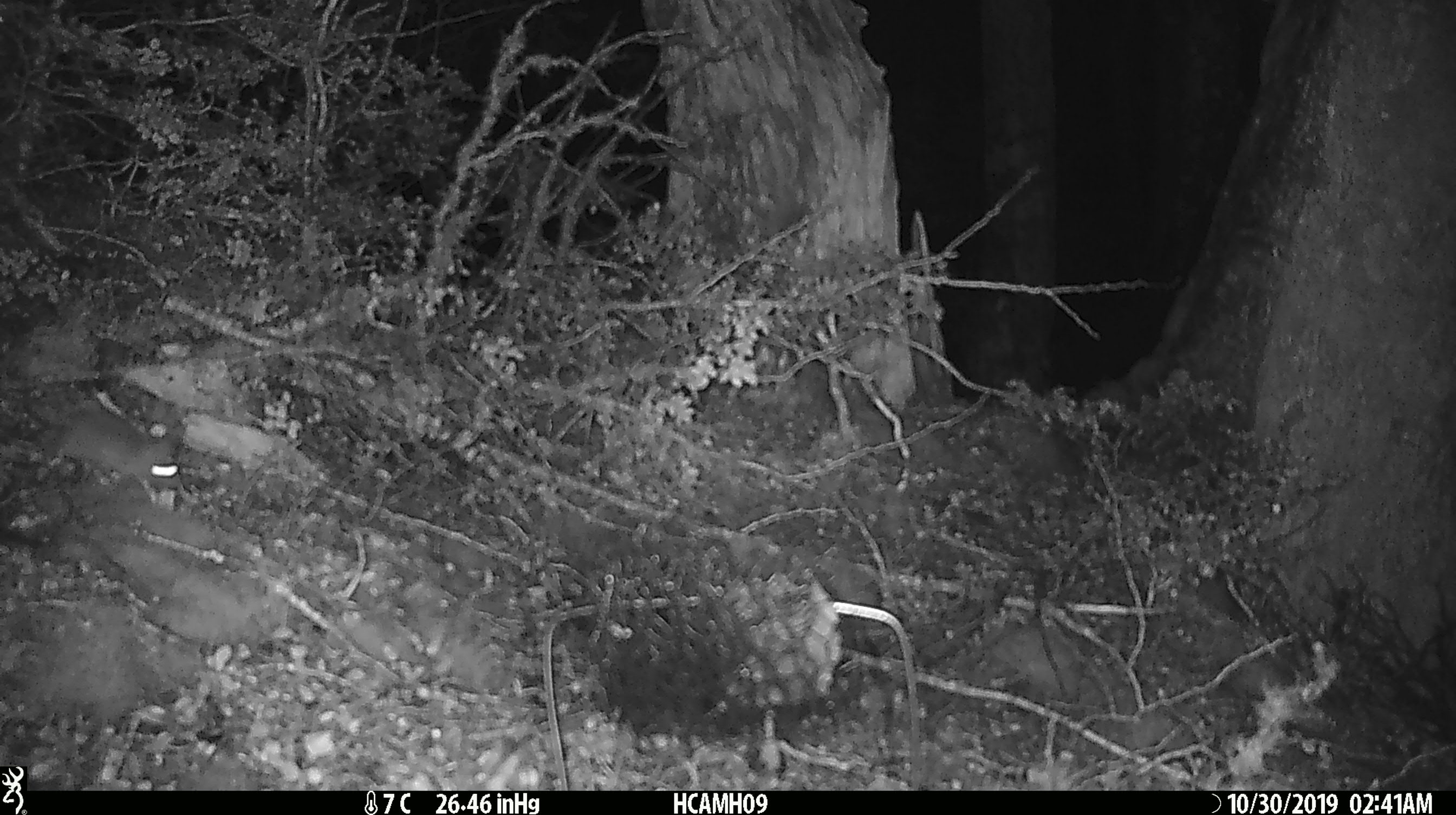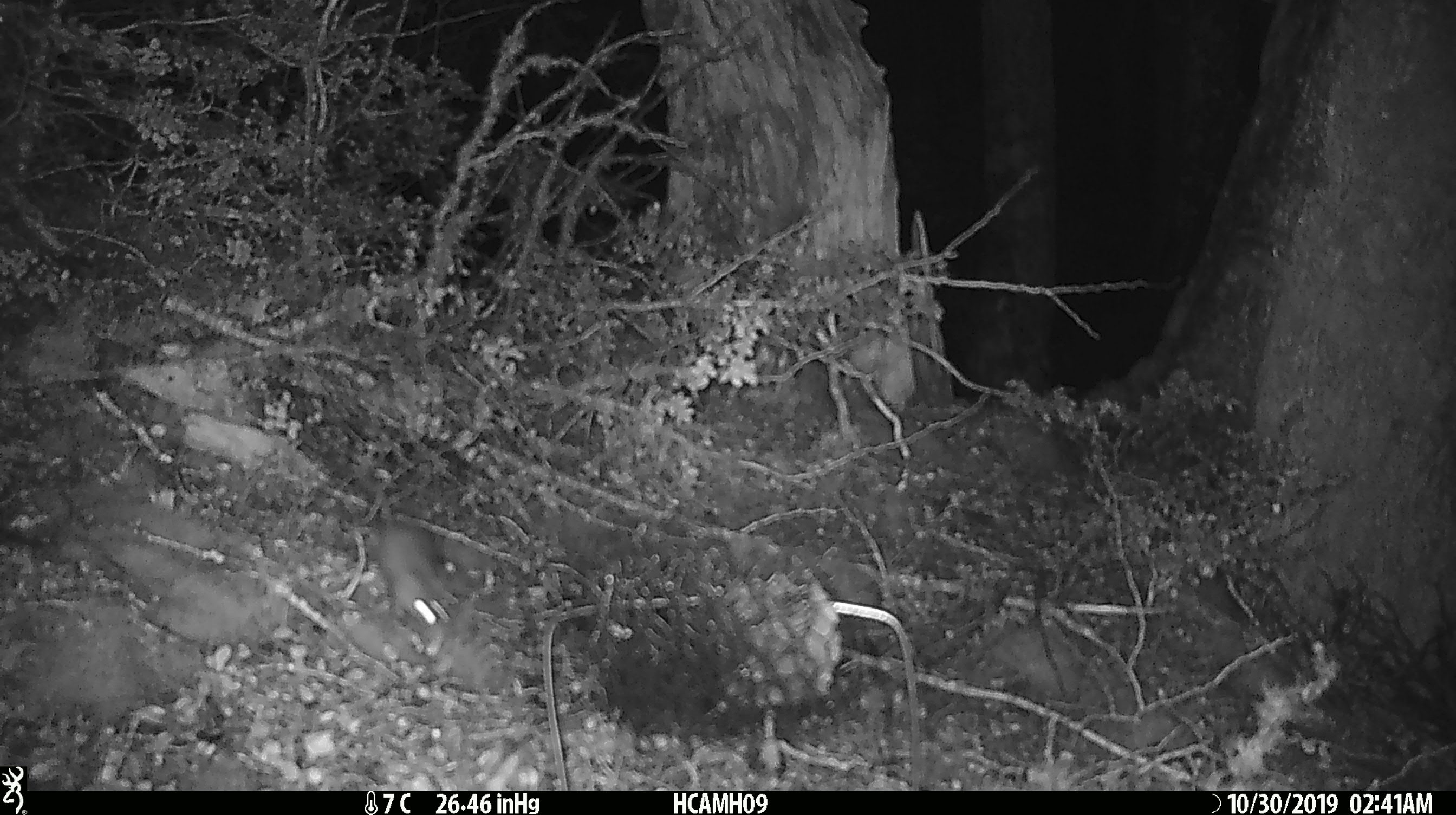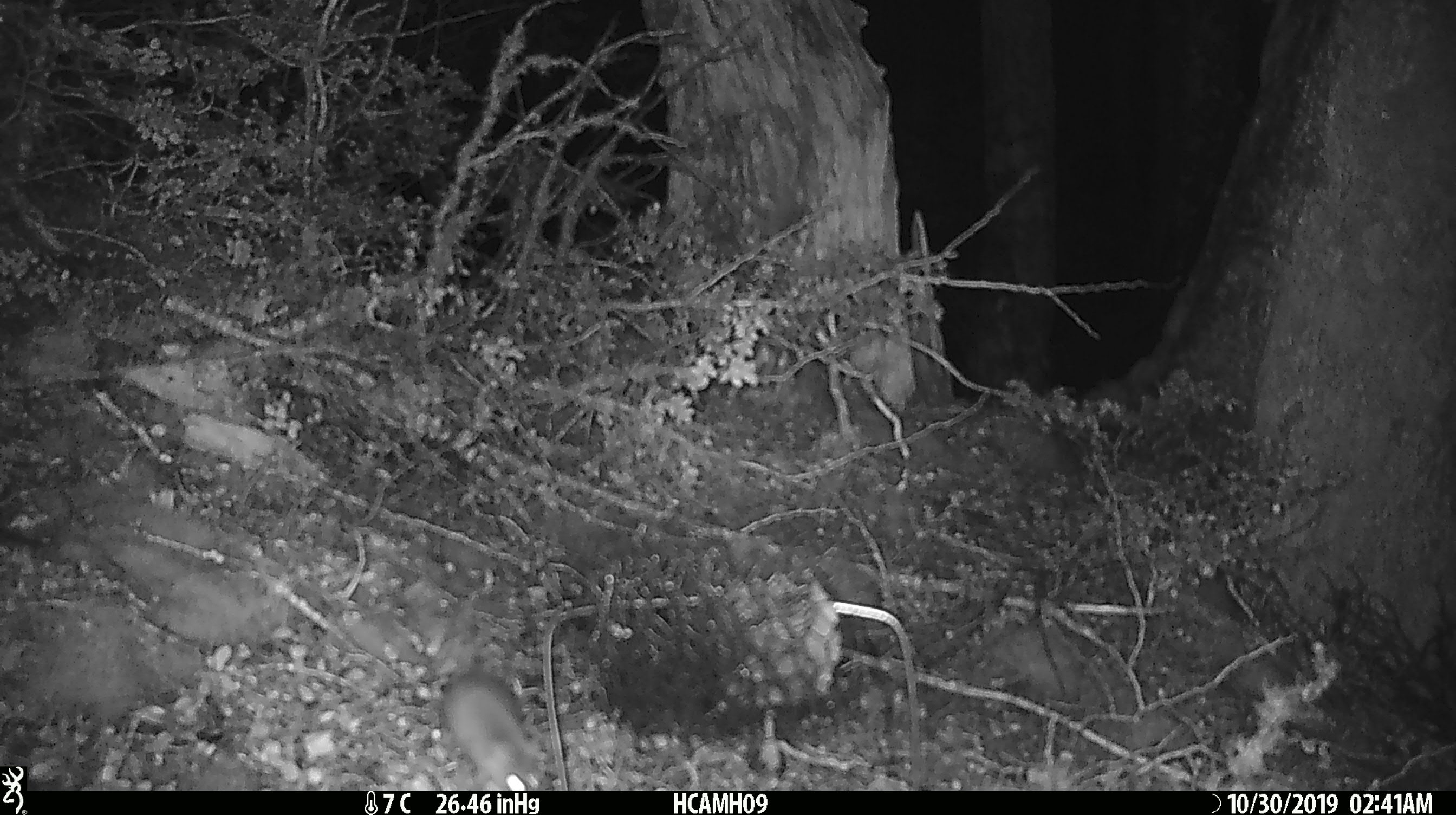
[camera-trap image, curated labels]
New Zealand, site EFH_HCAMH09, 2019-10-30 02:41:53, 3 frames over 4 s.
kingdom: Animalia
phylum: Chordata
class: Mammalia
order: Rodentia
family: Muridae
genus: Mus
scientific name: Mus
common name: mouse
Mouse (Mus).